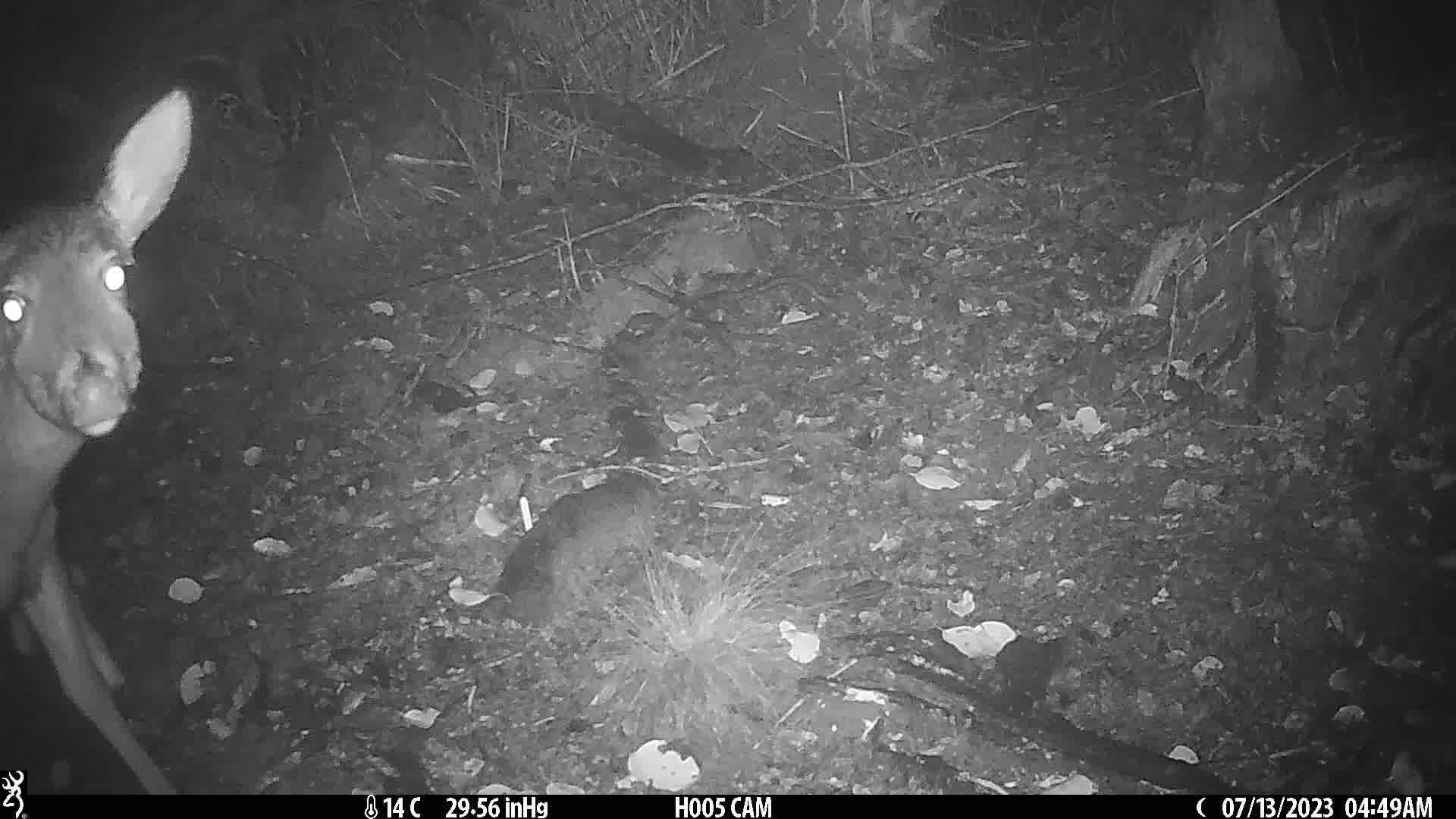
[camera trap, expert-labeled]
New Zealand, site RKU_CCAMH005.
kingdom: Animalia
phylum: Chordata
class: Mammalia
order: Artiodactyla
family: Cervidae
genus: Odocoileus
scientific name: Odocoileus virginianus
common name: white-tailed deer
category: white tailed deer